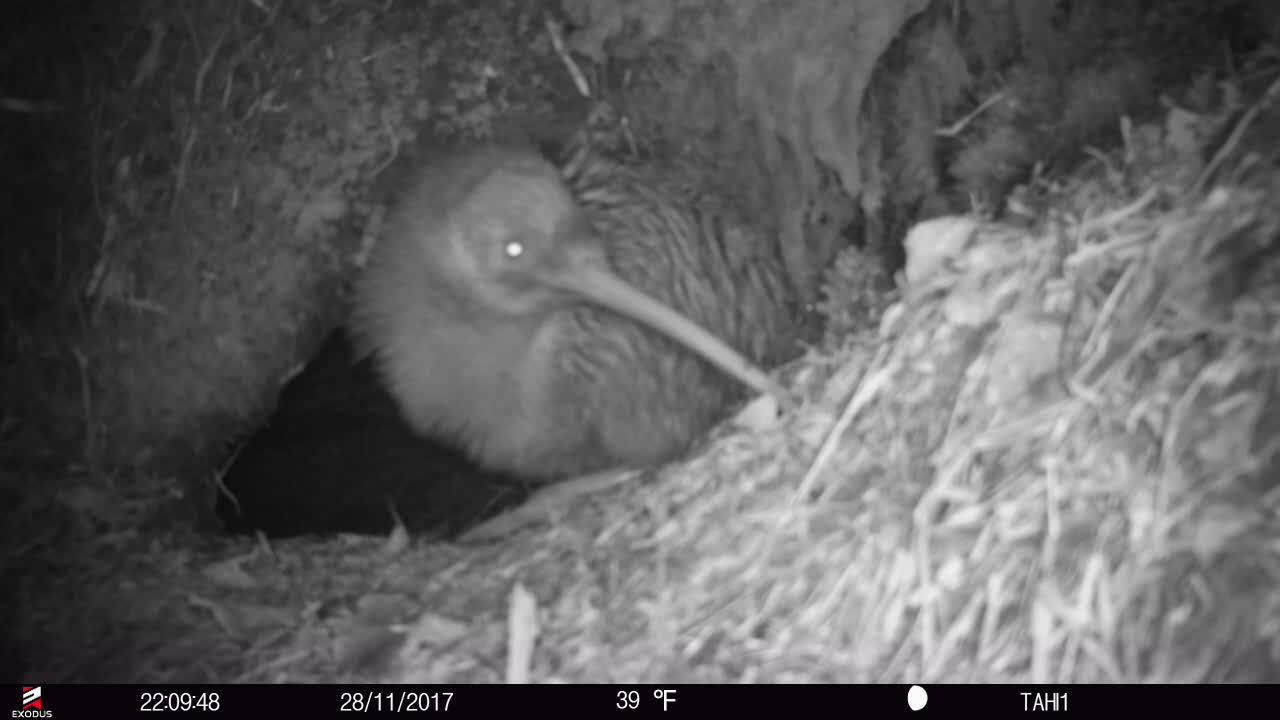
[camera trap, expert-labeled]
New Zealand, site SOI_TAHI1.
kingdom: Animalia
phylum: Chordata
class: Aves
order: Apterygiformes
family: Apterygidae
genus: Apteryx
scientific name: Apteryx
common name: kiwi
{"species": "kiwi (Apteryx)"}